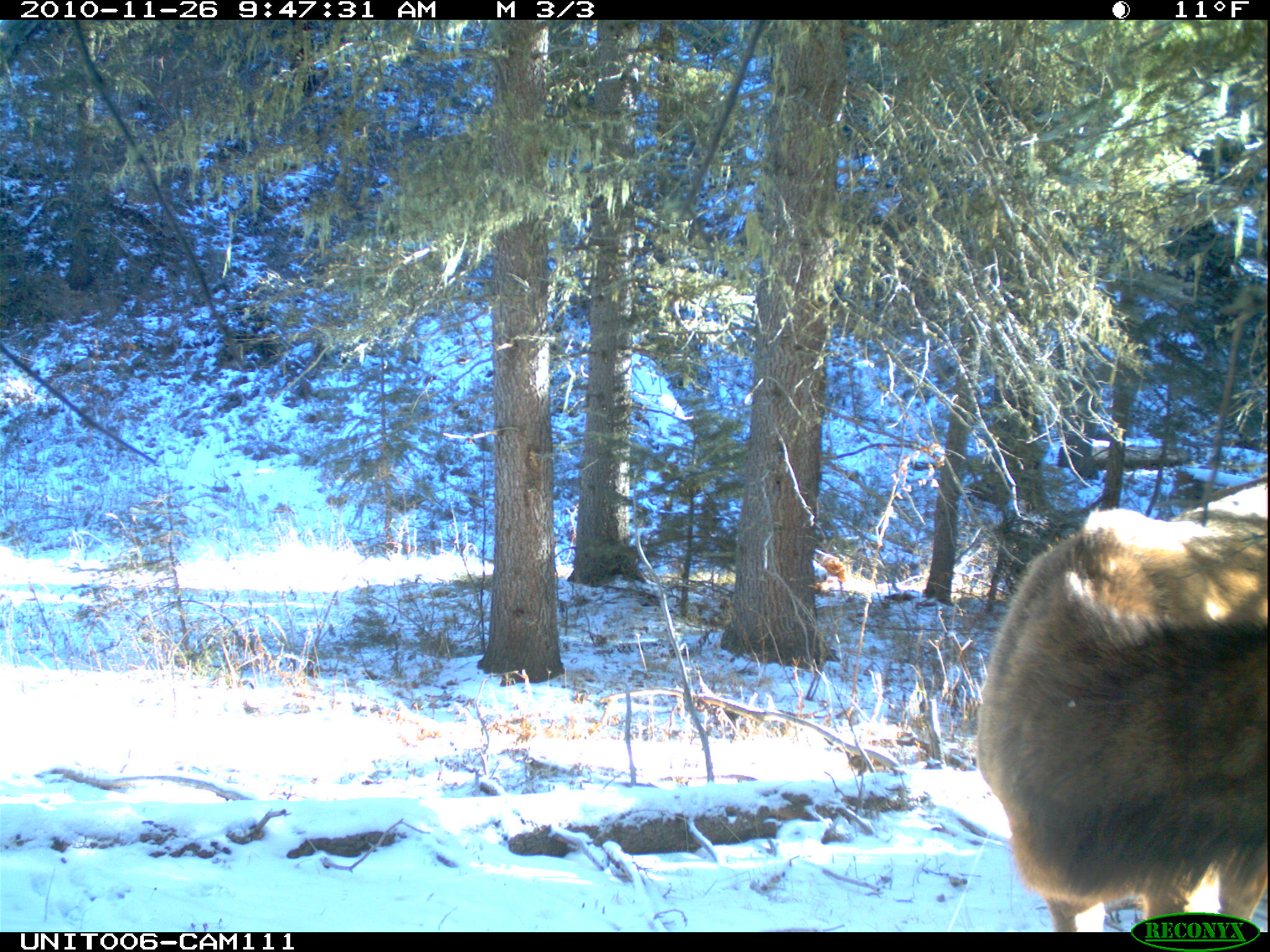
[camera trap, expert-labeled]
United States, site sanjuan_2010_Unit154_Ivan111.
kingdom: Animalia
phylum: Chordata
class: Mammalia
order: Artiodactyla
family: Cervidae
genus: Cervus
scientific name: Cervus elaphus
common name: red deer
Cervus elaphus (red deer).